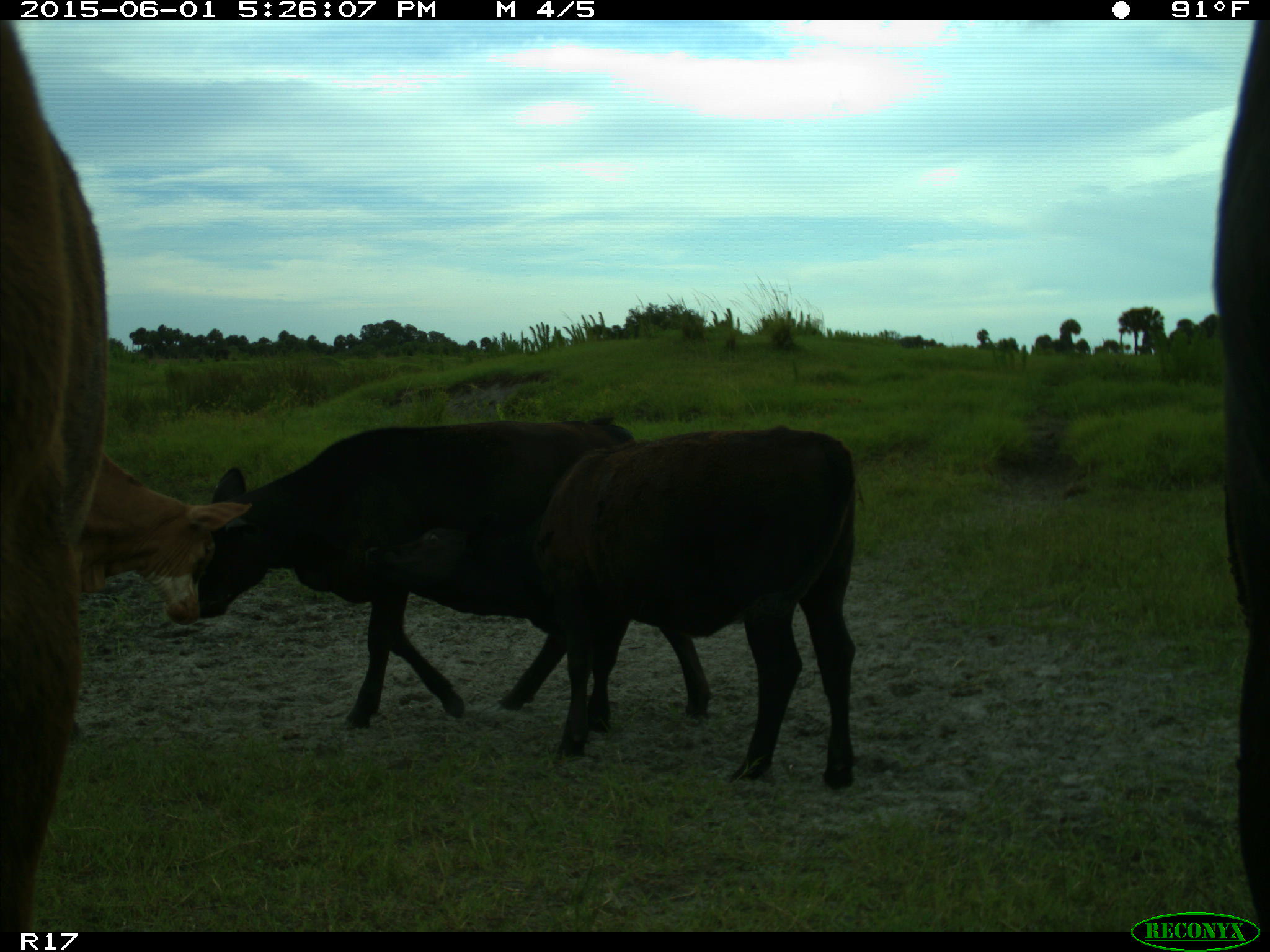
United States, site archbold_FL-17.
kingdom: Animalia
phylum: Chordata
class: Mammalia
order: Artiodactyla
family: Bovidae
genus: Bos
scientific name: Bos taurus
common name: domestic cow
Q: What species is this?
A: Bos taurus (domestic cow).